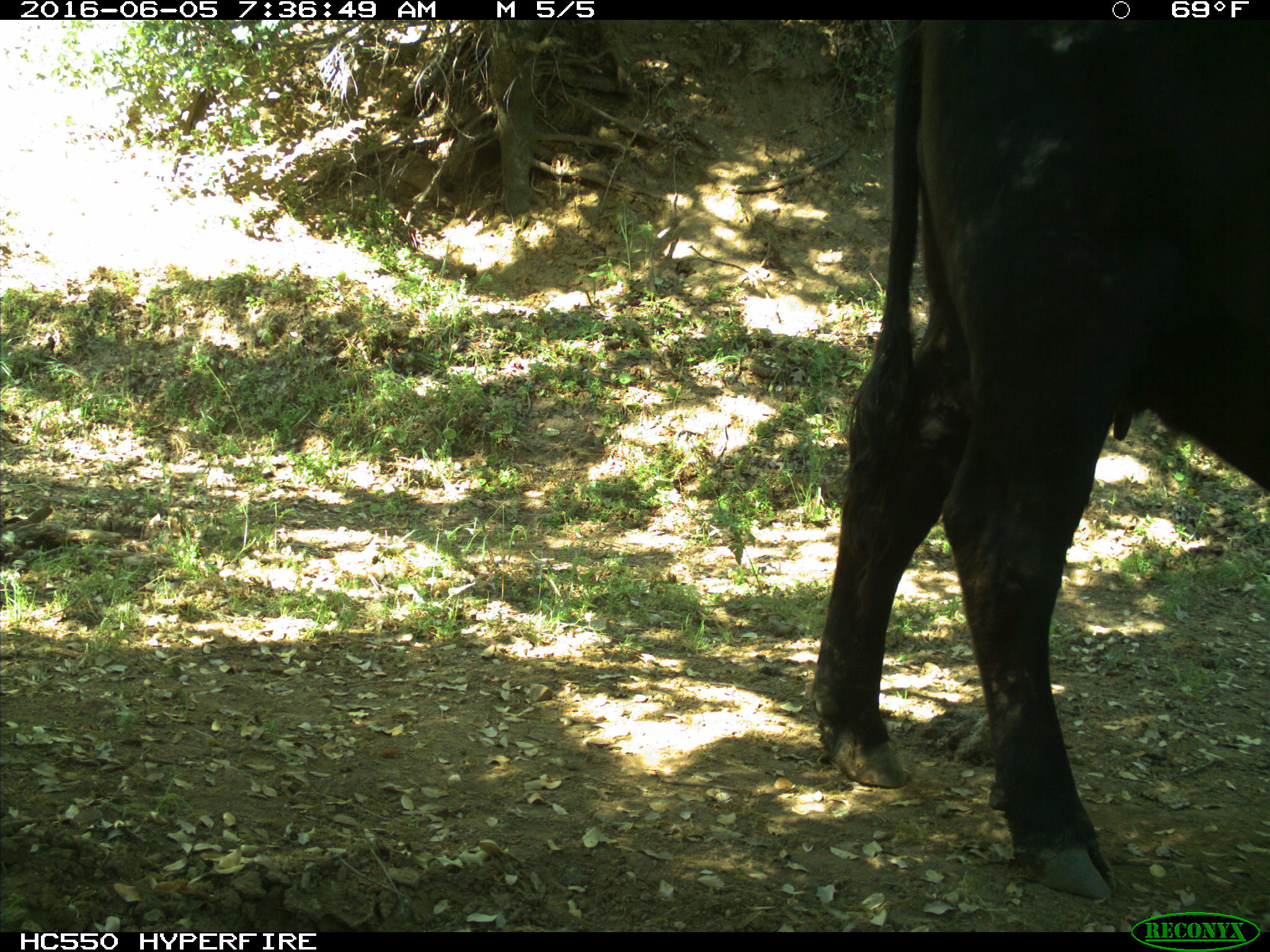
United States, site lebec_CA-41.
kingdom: Animalia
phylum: Chordata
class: Mammalia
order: Artiodactyla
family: Bovidae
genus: Bos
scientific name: Bos taurus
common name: domestic cow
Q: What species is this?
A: Bos taurus (domestic cow).